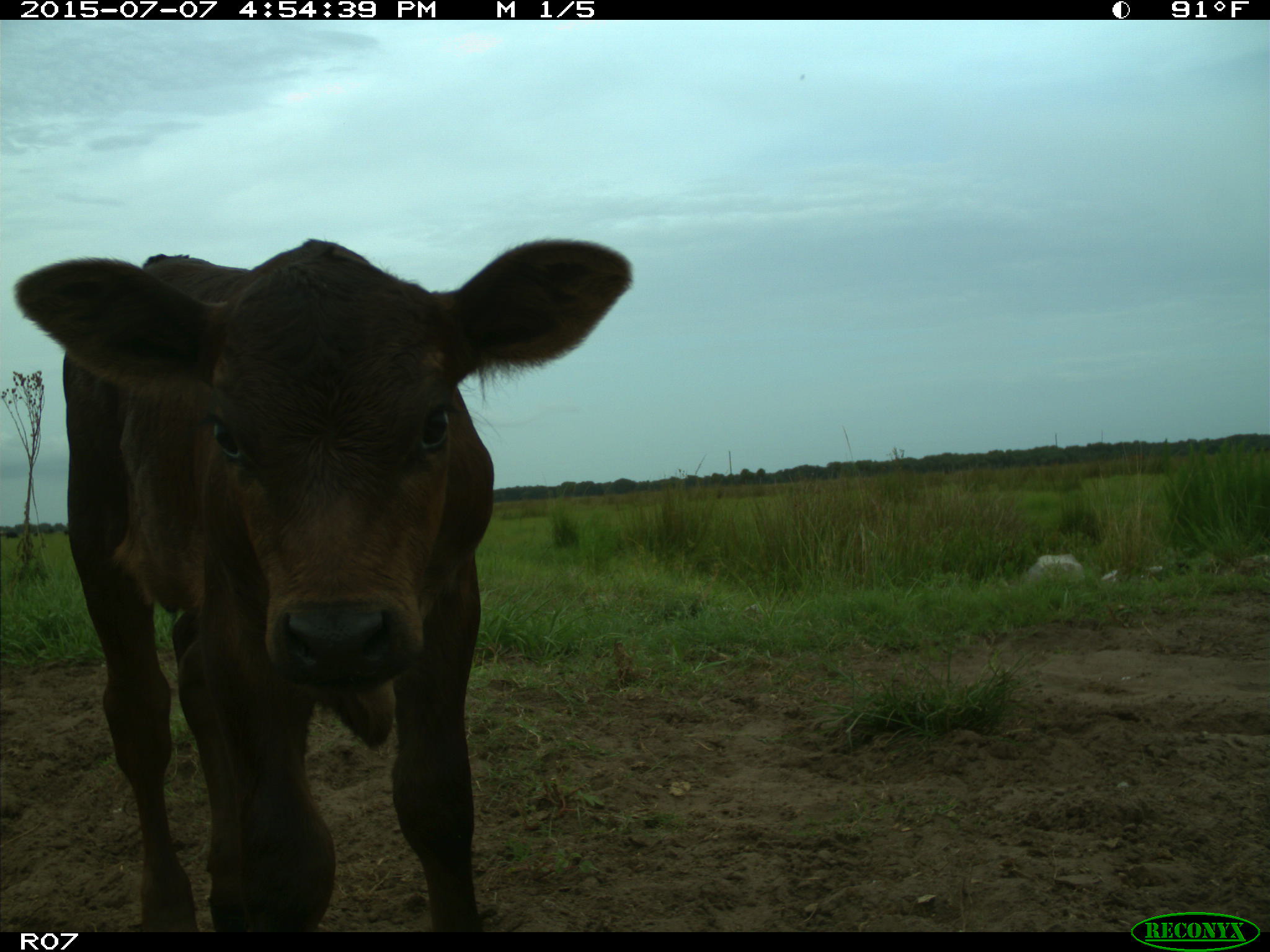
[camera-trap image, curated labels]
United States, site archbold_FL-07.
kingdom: Animalia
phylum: Chordata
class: Mammalia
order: Artiodactyla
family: Bovidae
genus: Bos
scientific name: Bos taurus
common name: domestic cow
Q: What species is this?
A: Bos taurus (domestic cow).